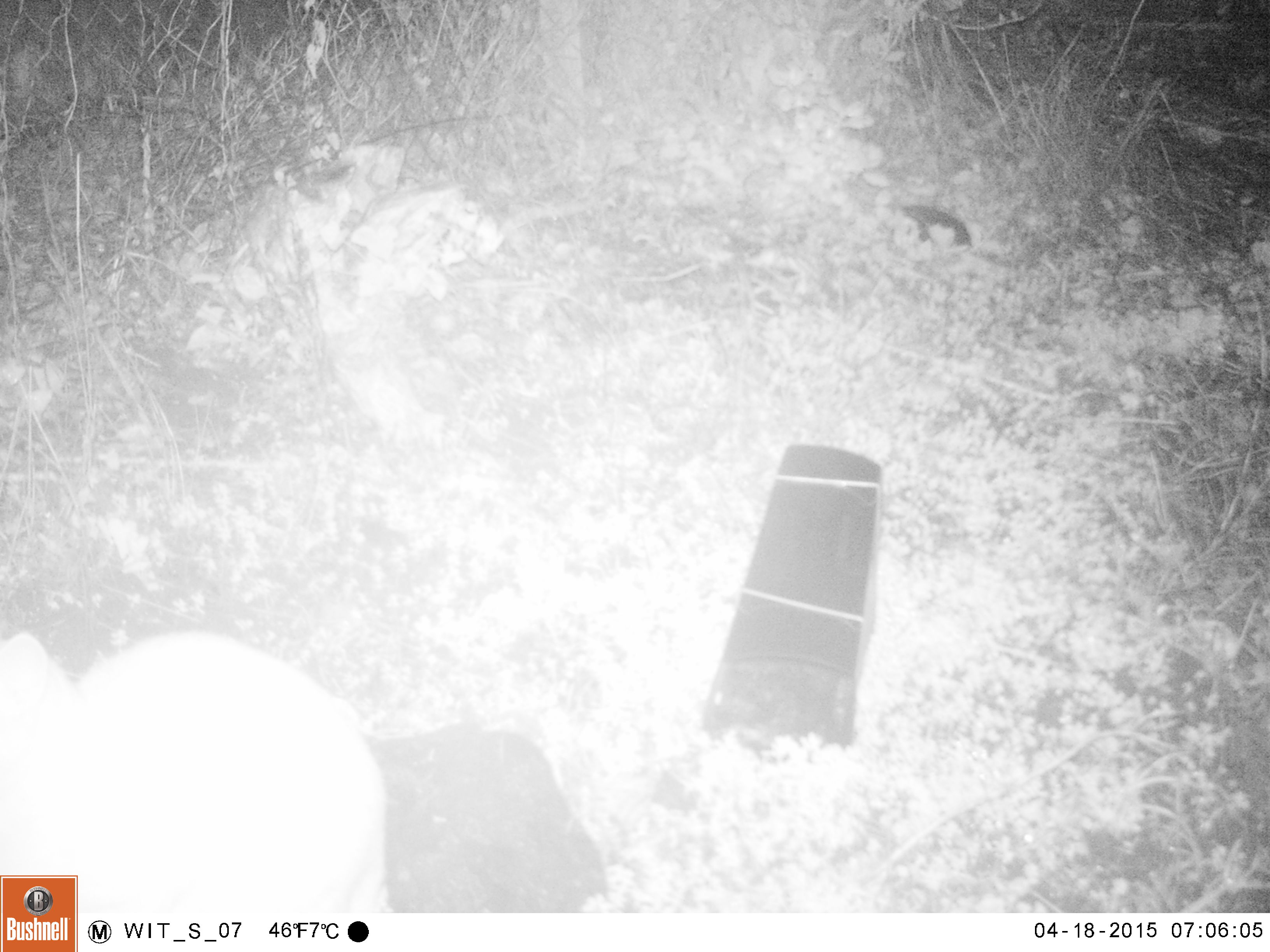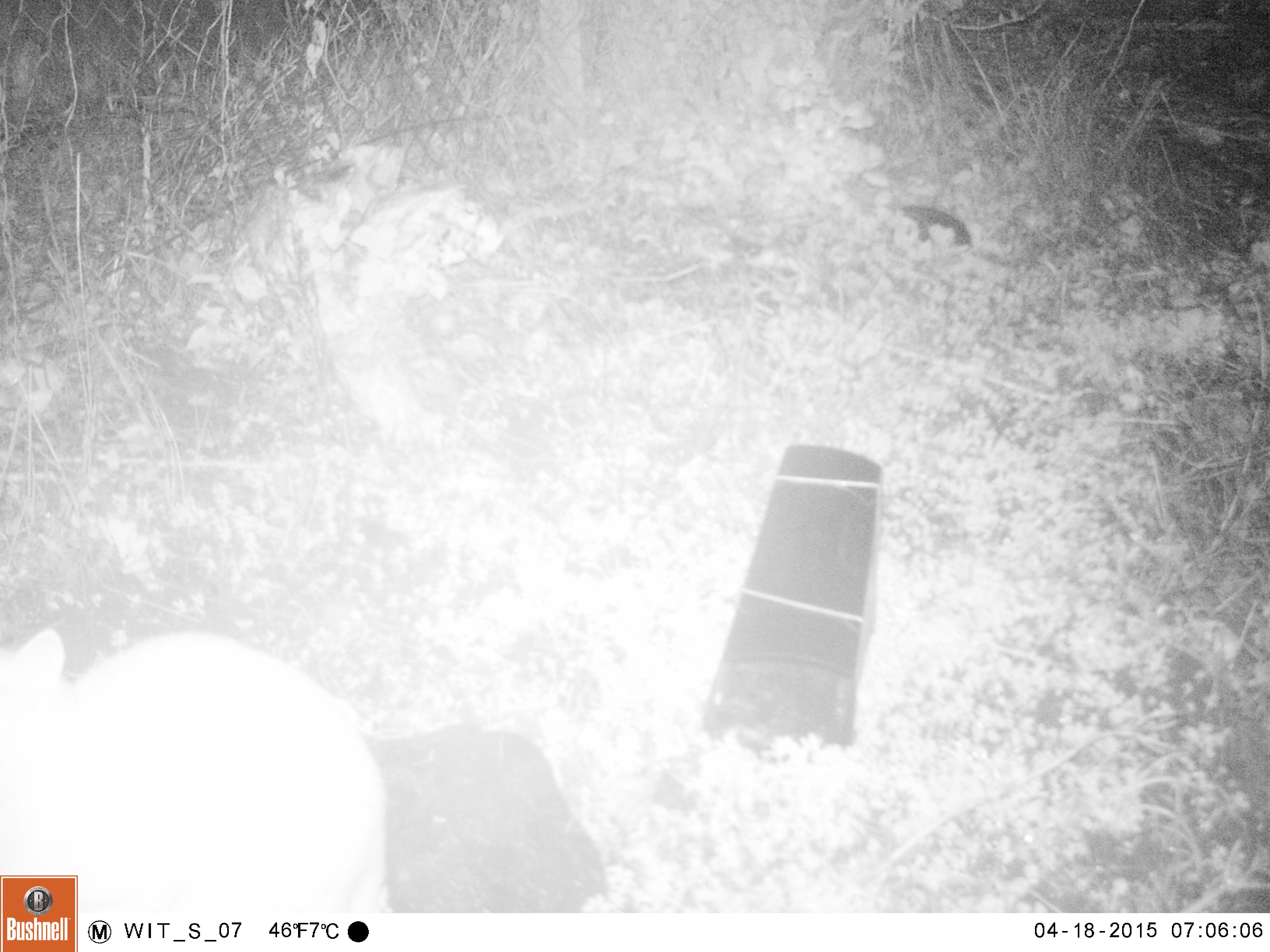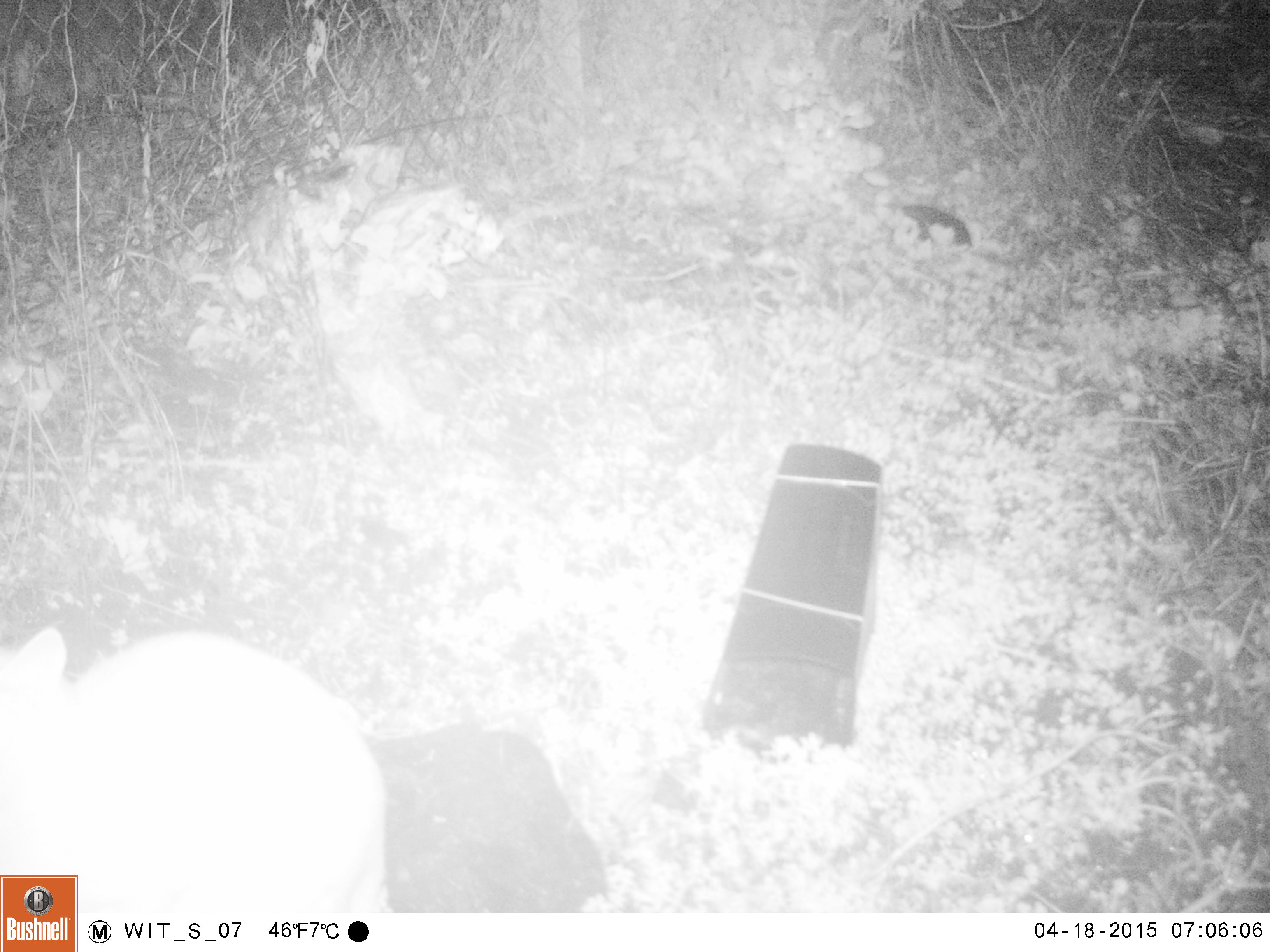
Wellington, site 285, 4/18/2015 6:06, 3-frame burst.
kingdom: Animalia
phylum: Chordata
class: Mammalia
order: Carnivora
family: Felidae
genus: Felis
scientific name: Felis catus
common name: cat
Cat (Felis catus).